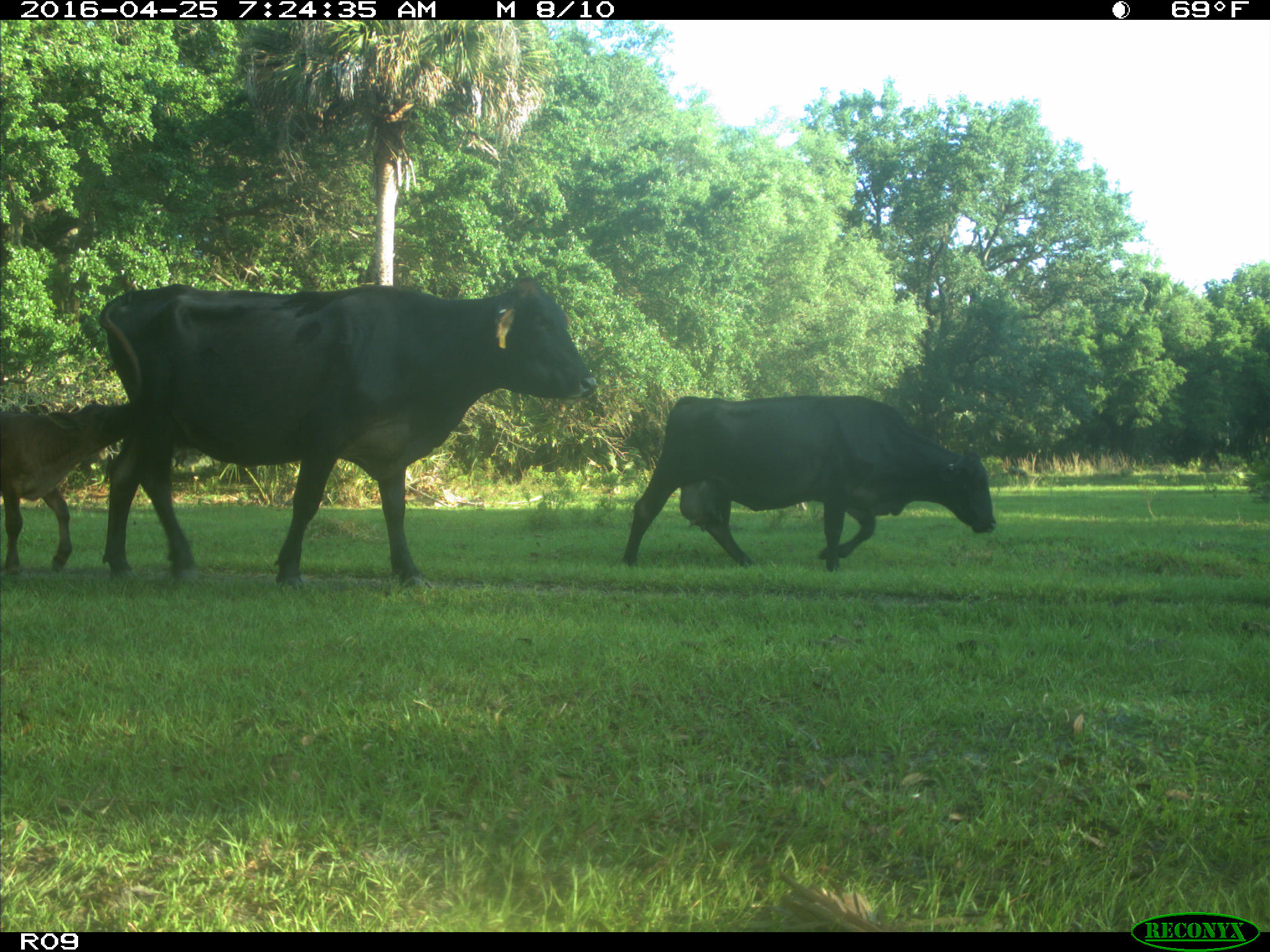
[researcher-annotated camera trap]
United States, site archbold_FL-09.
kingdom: Animalia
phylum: Chordata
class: Mammalia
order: Artiodactyla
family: Bovidae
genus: Bos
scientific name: Bos taurus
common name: domestic cow